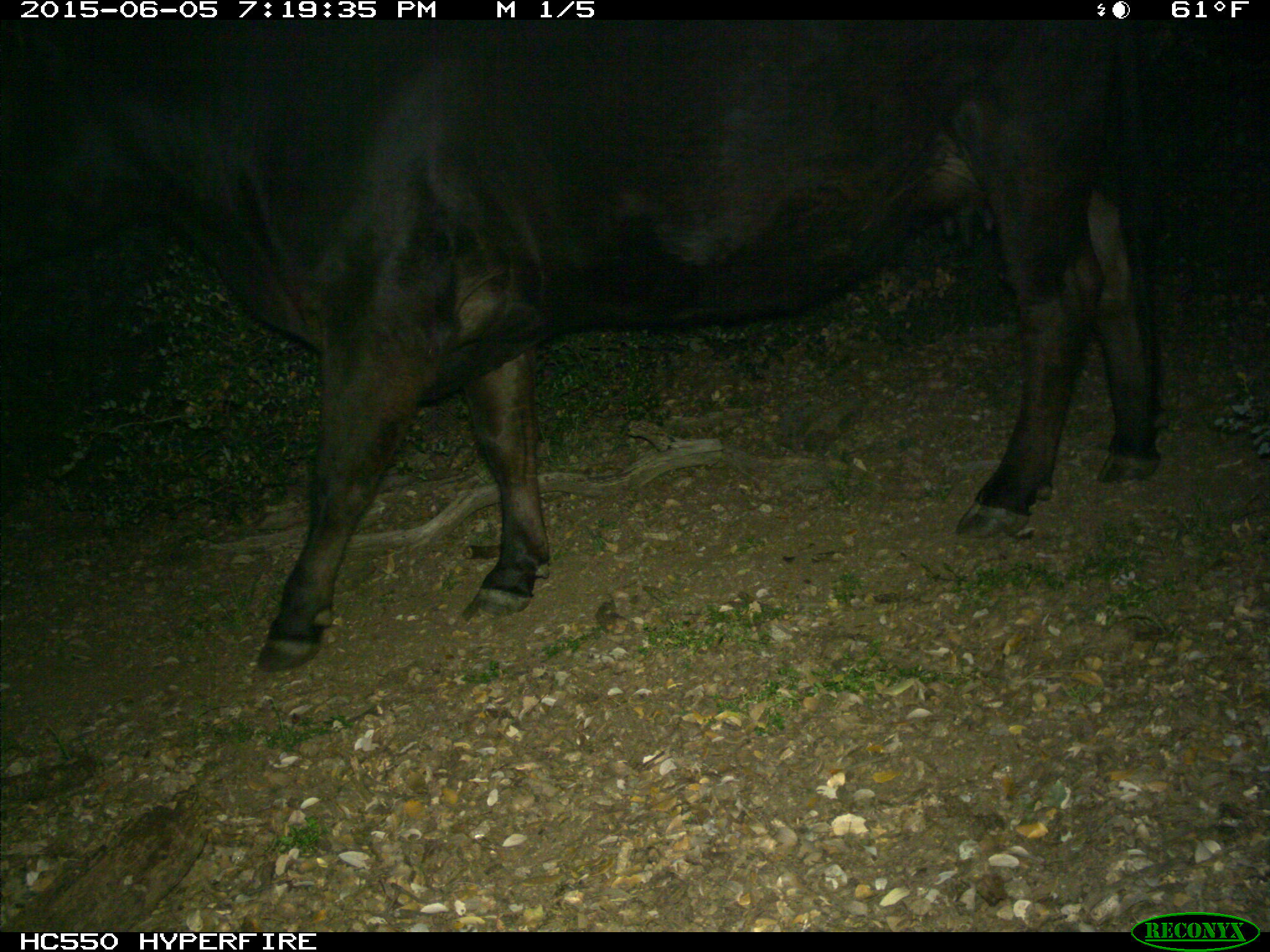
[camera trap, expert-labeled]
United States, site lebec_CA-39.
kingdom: Animalia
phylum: Chordata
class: Mammalia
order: Artiodactyla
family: Bovidae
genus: Bos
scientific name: Bos taurus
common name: domestic cow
Bos taurus (domestic cow).